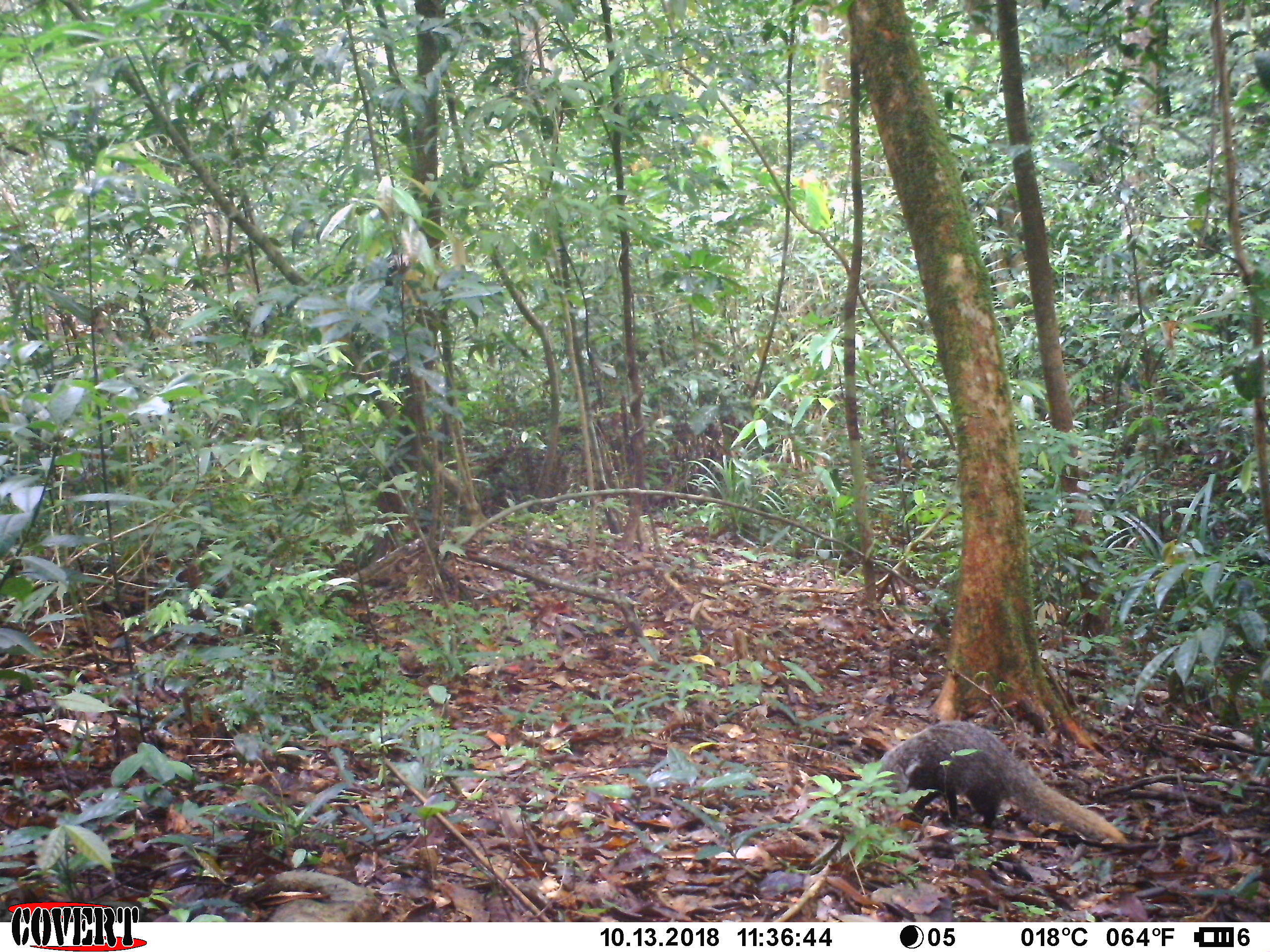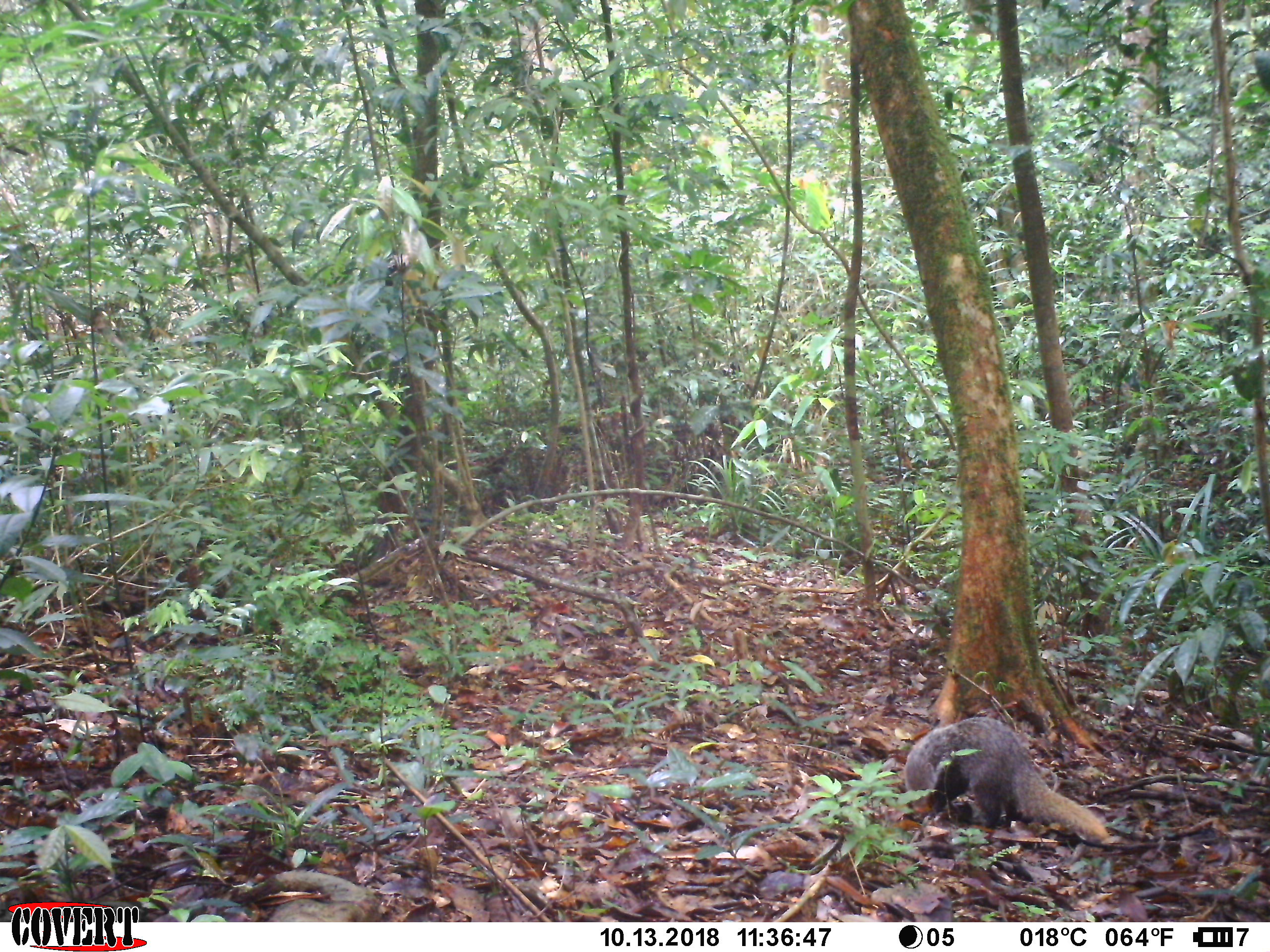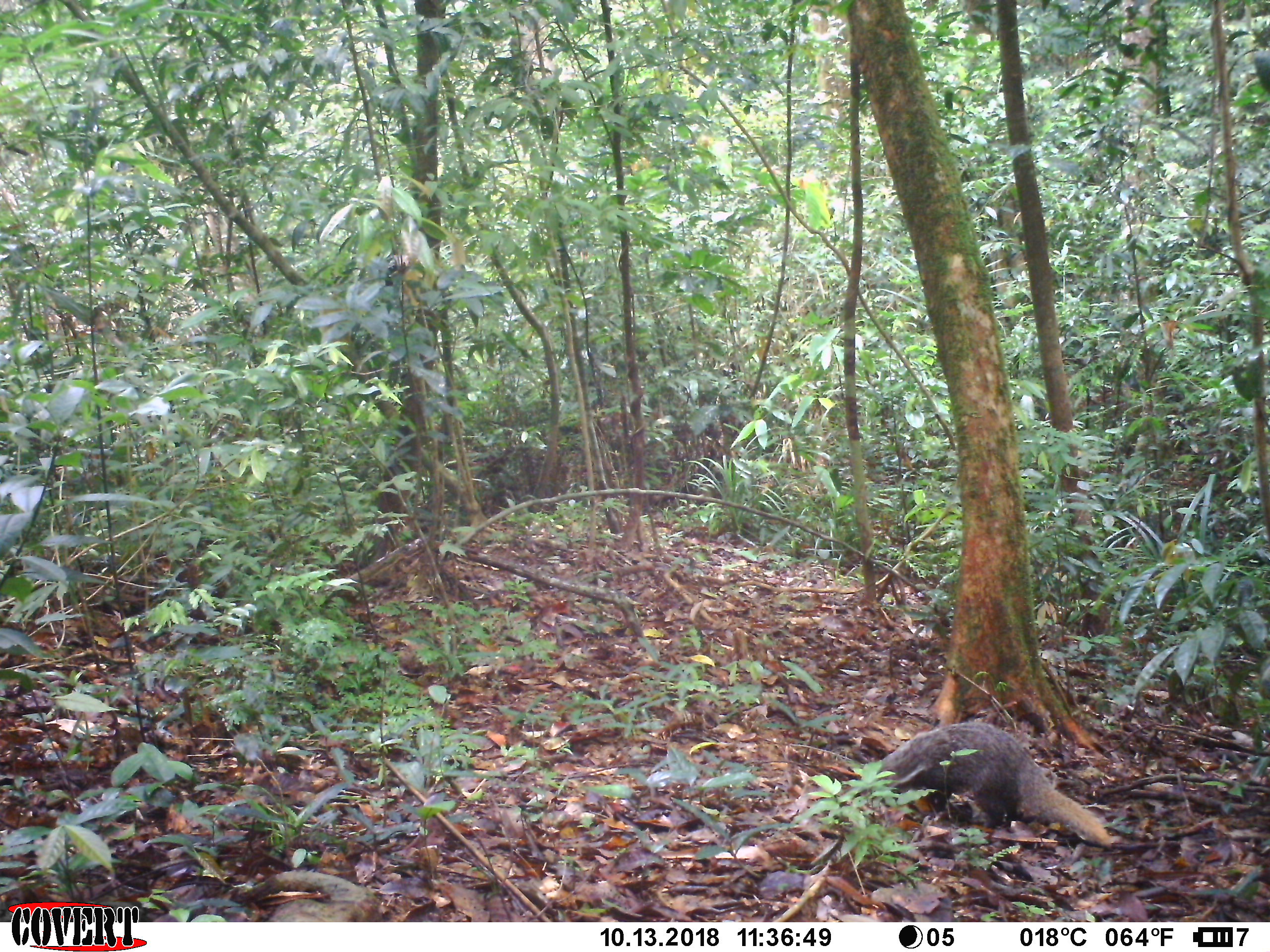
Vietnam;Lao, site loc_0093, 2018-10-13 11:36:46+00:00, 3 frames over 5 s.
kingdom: Animalia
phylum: Chordata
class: Mammalia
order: Carnivora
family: Herpestidae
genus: Urva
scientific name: Urva urva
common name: crab-eating mongoose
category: crab eating mongoose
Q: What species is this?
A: Crab eating mongoose (crab-eating mongoose) (Urva urva).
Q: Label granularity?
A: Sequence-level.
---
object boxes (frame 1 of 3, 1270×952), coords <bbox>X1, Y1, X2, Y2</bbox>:
crab eating mongoose: <bbox>871, 721, 1130, 845</bbox>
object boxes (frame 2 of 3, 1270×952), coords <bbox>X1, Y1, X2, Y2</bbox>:
crab eating mongoose: <bbox>904, 716, 1114, 844</bbox>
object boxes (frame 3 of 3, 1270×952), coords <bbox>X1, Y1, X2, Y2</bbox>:
crab eating mongoose: <bbox>868, 719, 1112, 847</bbox>